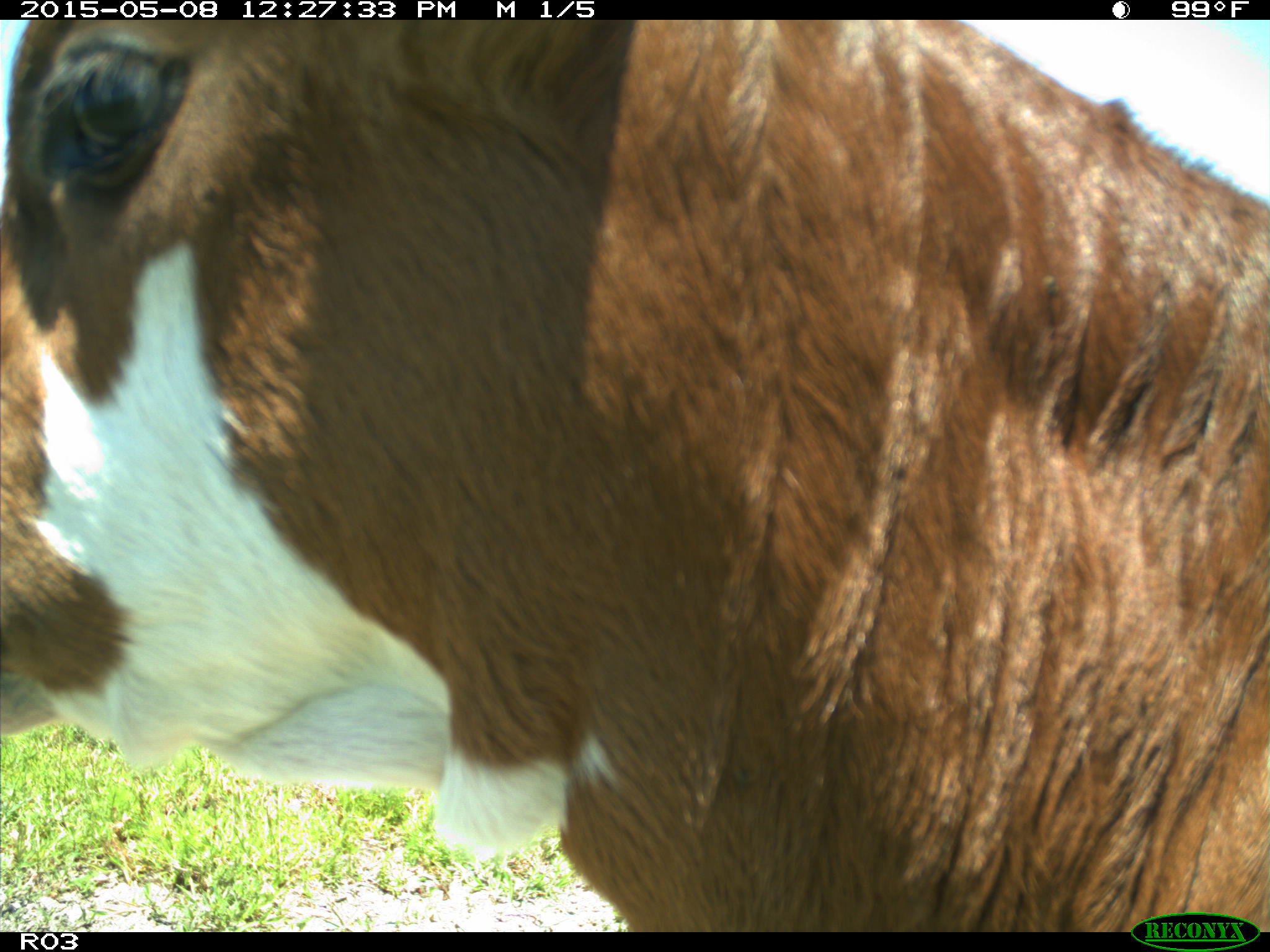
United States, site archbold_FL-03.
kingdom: Animalia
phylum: Chordata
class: Mammalia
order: Artiodactyla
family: Bovidae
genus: Bos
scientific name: Bos taurus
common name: domestic cow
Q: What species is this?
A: Bos taurus (domestic cow).